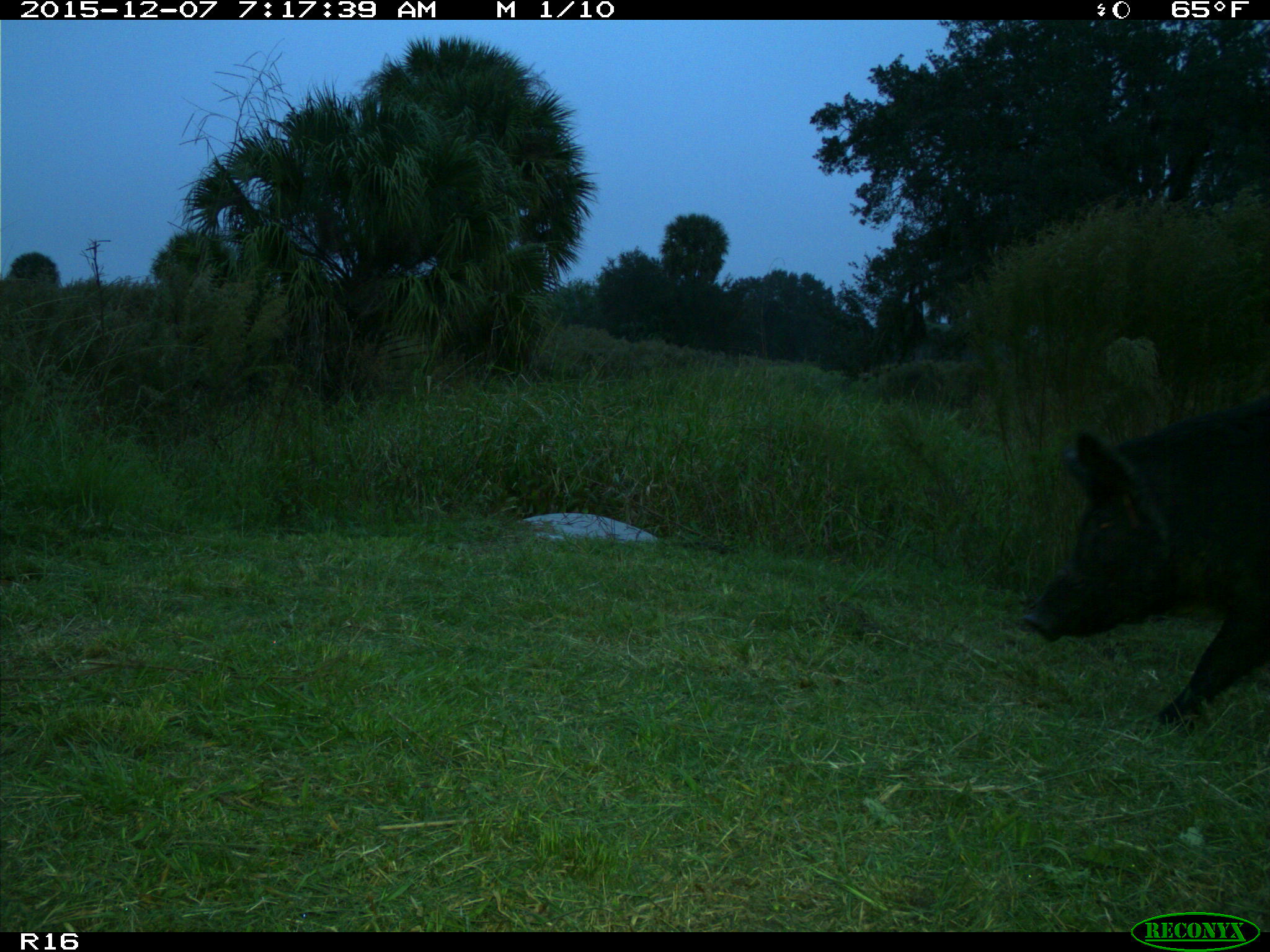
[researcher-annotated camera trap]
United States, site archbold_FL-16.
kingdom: Animalia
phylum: Chordata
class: Mammalia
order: Artiodactyla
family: Suidae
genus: Sus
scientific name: Sus scrofa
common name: wild boar